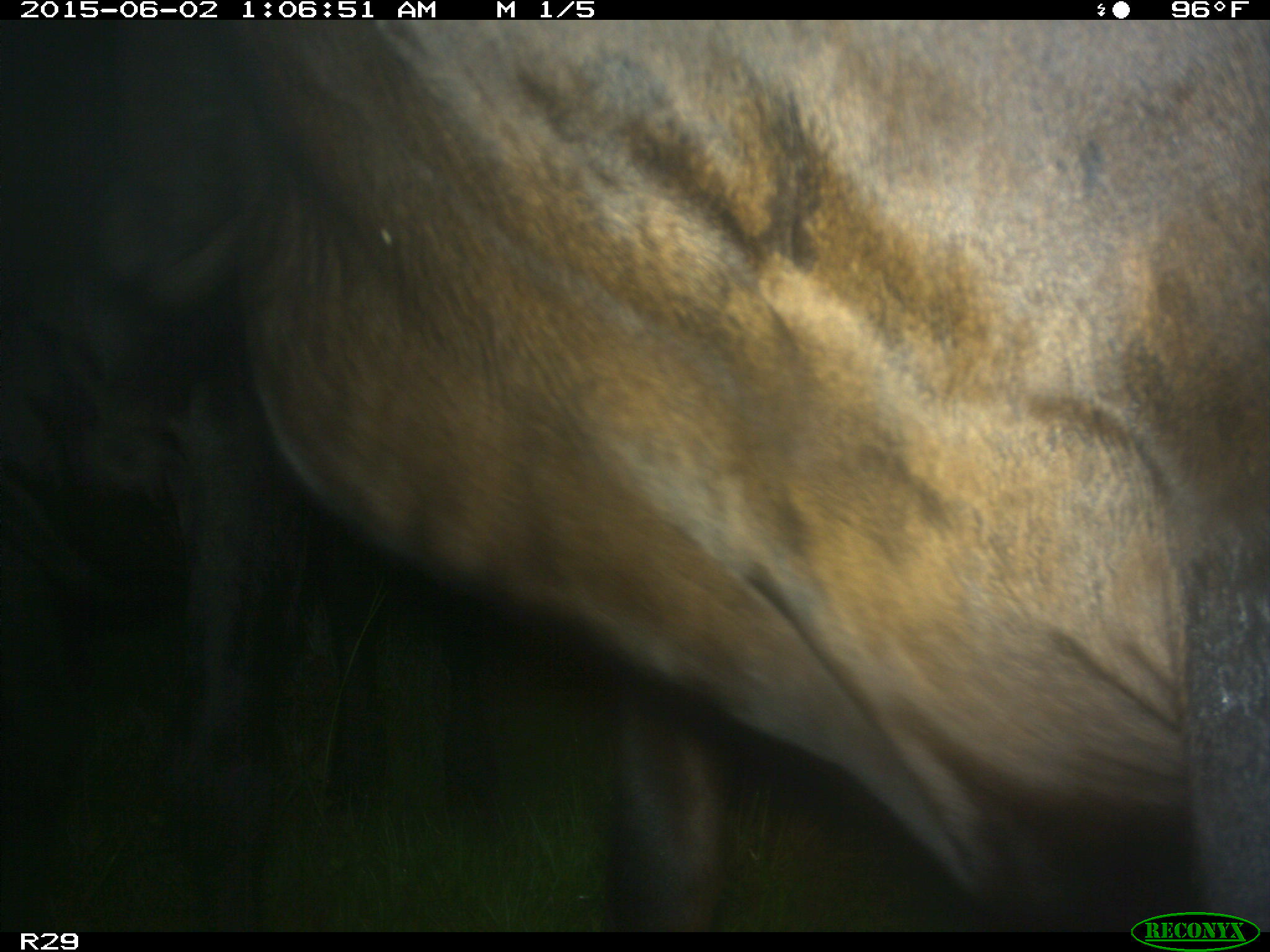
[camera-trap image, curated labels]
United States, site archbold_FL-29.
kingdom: Animalia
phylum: Chordata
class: Mammalia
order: Artiodactyla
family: Bovidae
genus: Bos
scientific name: Bos taurus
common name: domestic cow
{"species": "Bos taurus (domestic cow)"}